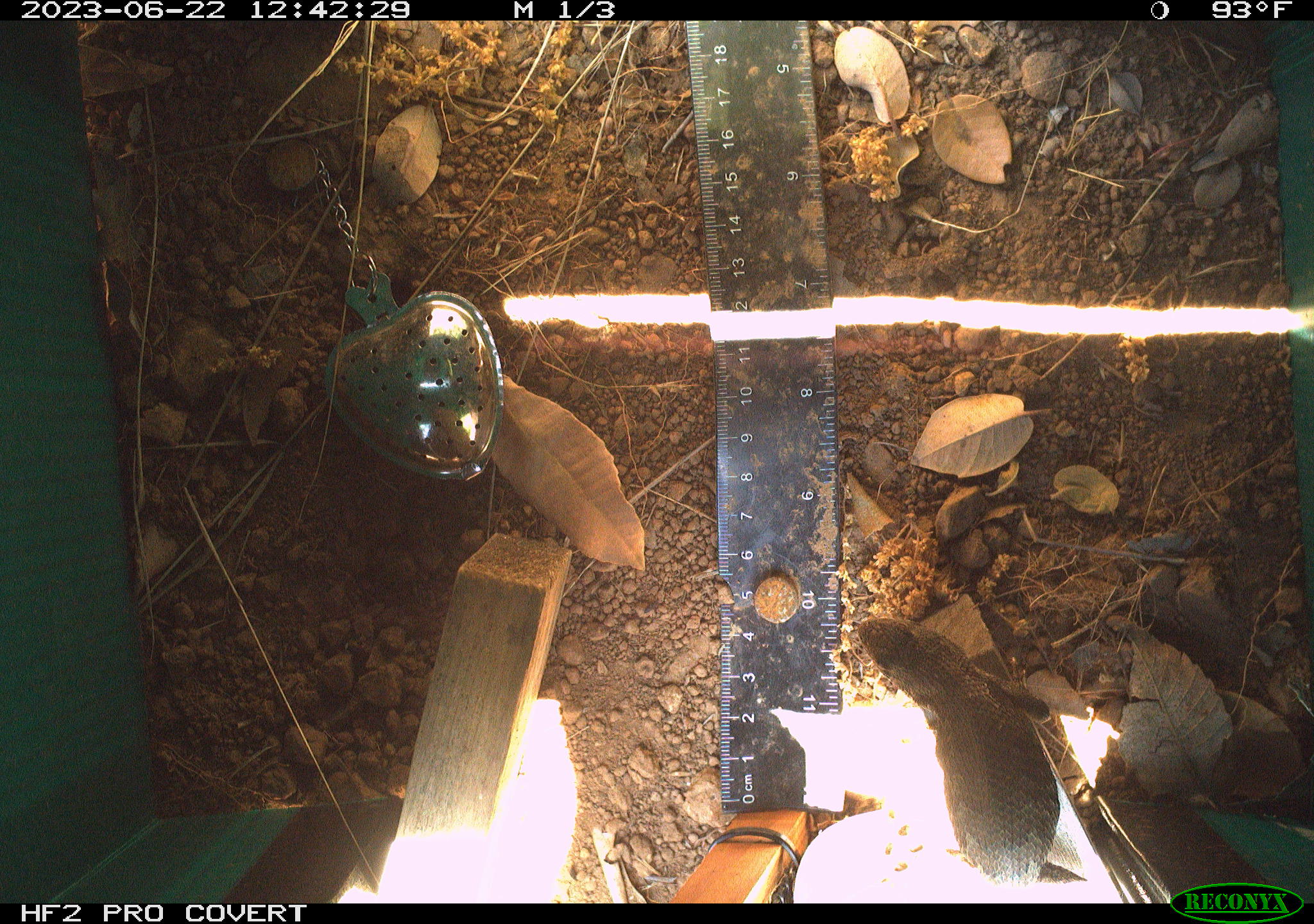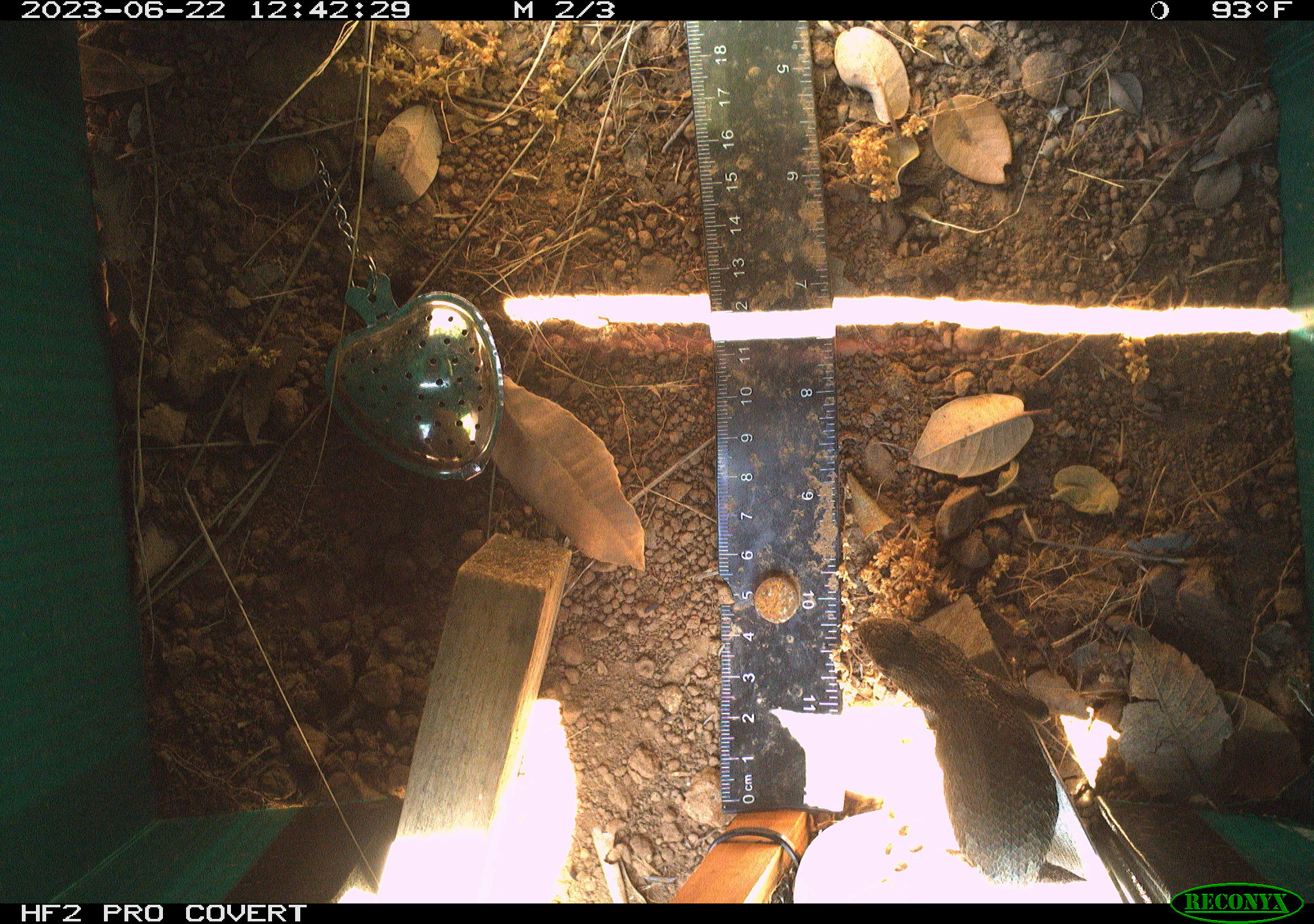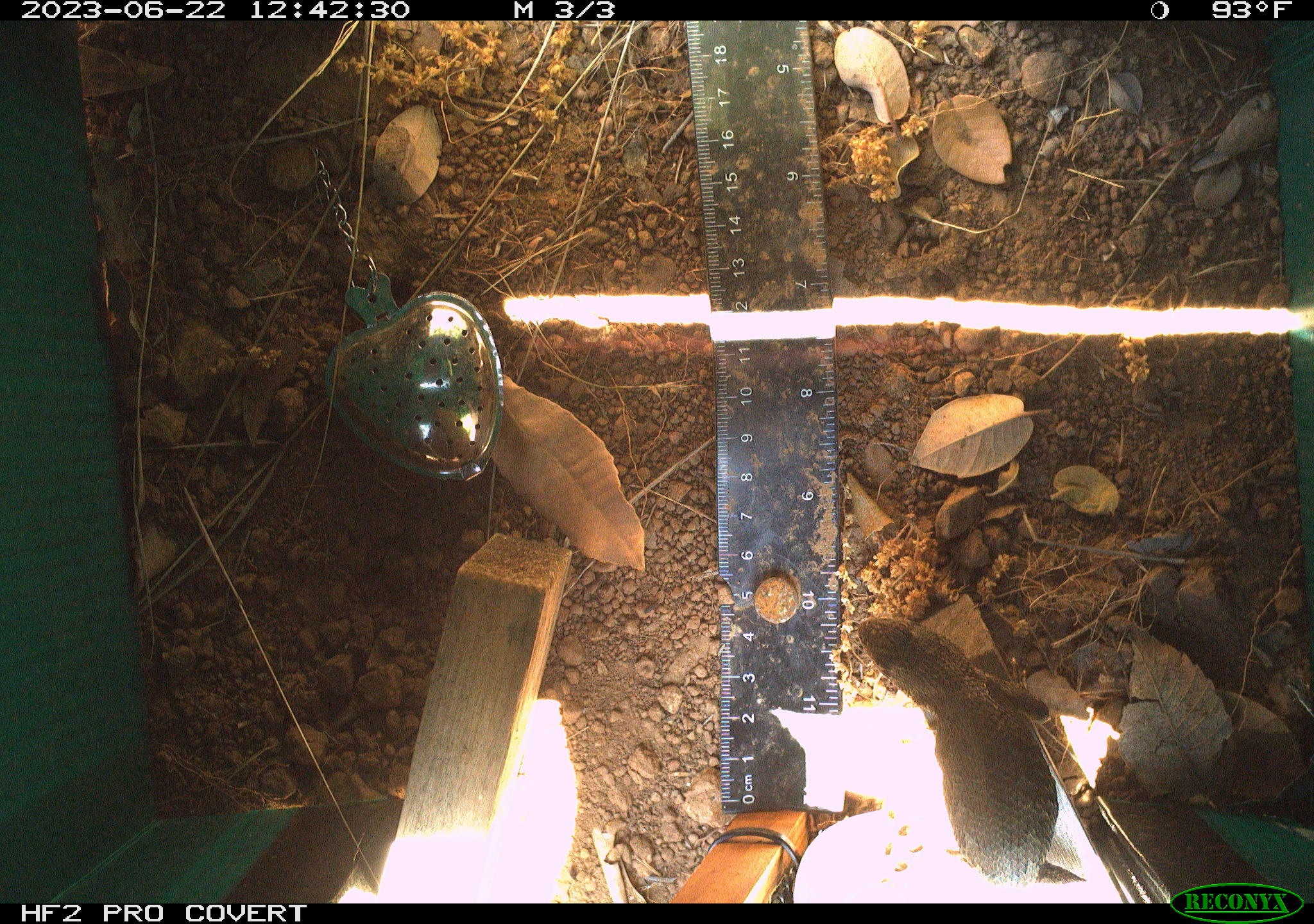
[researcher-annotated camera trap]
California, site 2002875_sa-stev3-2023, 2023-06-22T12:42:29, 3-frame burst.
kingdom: Animalia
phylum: Chordata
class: Reptilia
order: Squamata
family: Phrynosomatidae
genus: Sceloporus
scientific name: Sceloporus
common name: spiny lizards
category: sceloporus species